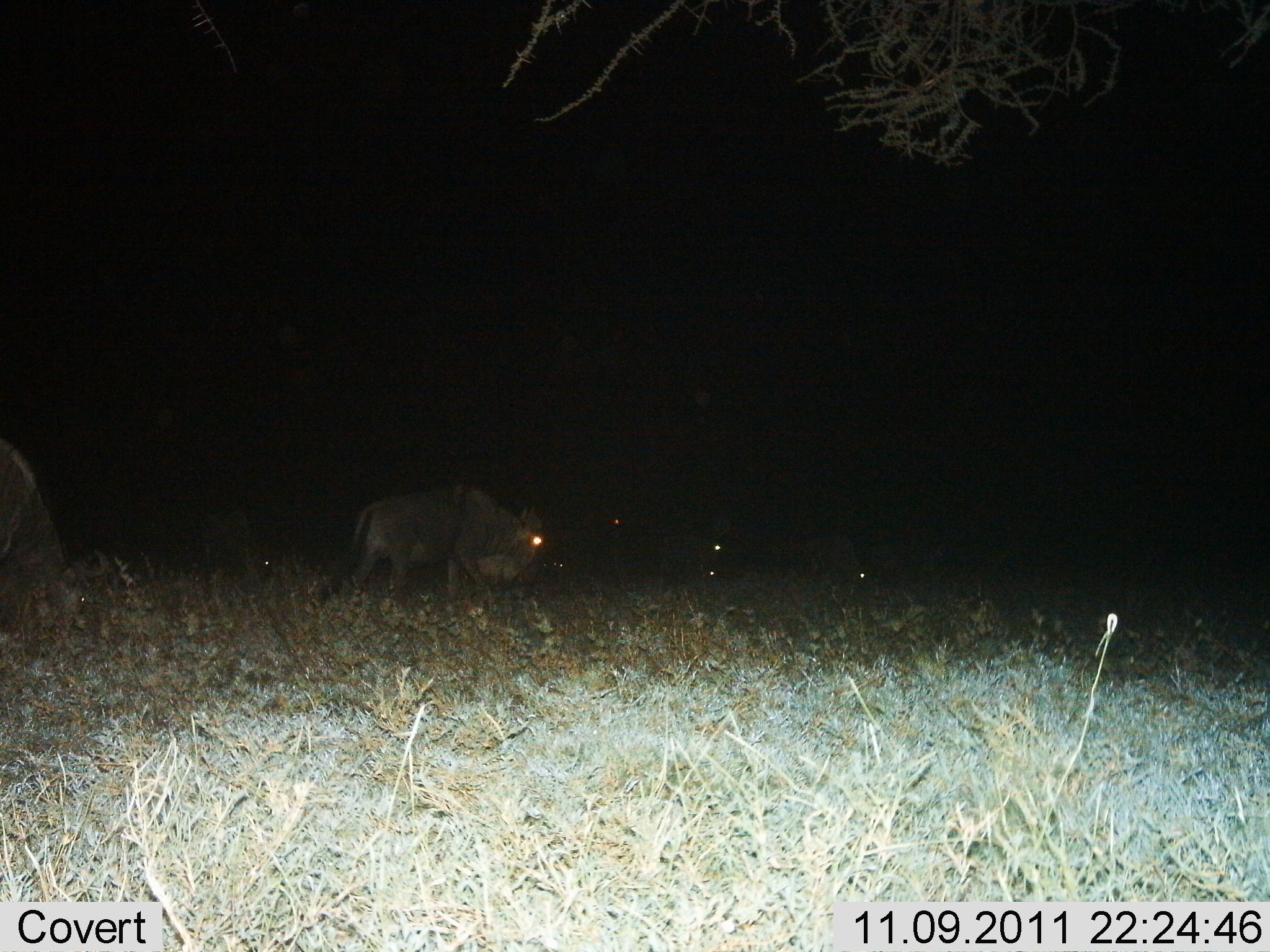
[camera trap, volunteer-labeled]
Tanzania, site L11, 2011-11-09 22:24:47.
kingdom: Animalia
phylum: Chordata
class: Mammalia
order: Artiodactyla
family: Bovidae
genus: Connochaetes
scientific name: Connochaetes taurinus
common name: blue wildebeest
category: wildebeest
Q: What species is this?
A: Wildebeest (blue wildebeest) (Connochaetes taurinus).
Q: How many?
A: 5.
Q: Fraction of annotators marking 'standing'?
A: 47%.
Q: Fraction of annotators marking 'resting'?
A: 20%.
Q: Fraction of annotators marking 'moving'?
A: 73%.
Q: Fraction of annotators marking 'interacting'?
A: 0%.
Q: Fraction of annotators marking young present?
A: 7%.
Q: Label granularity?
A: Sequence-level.